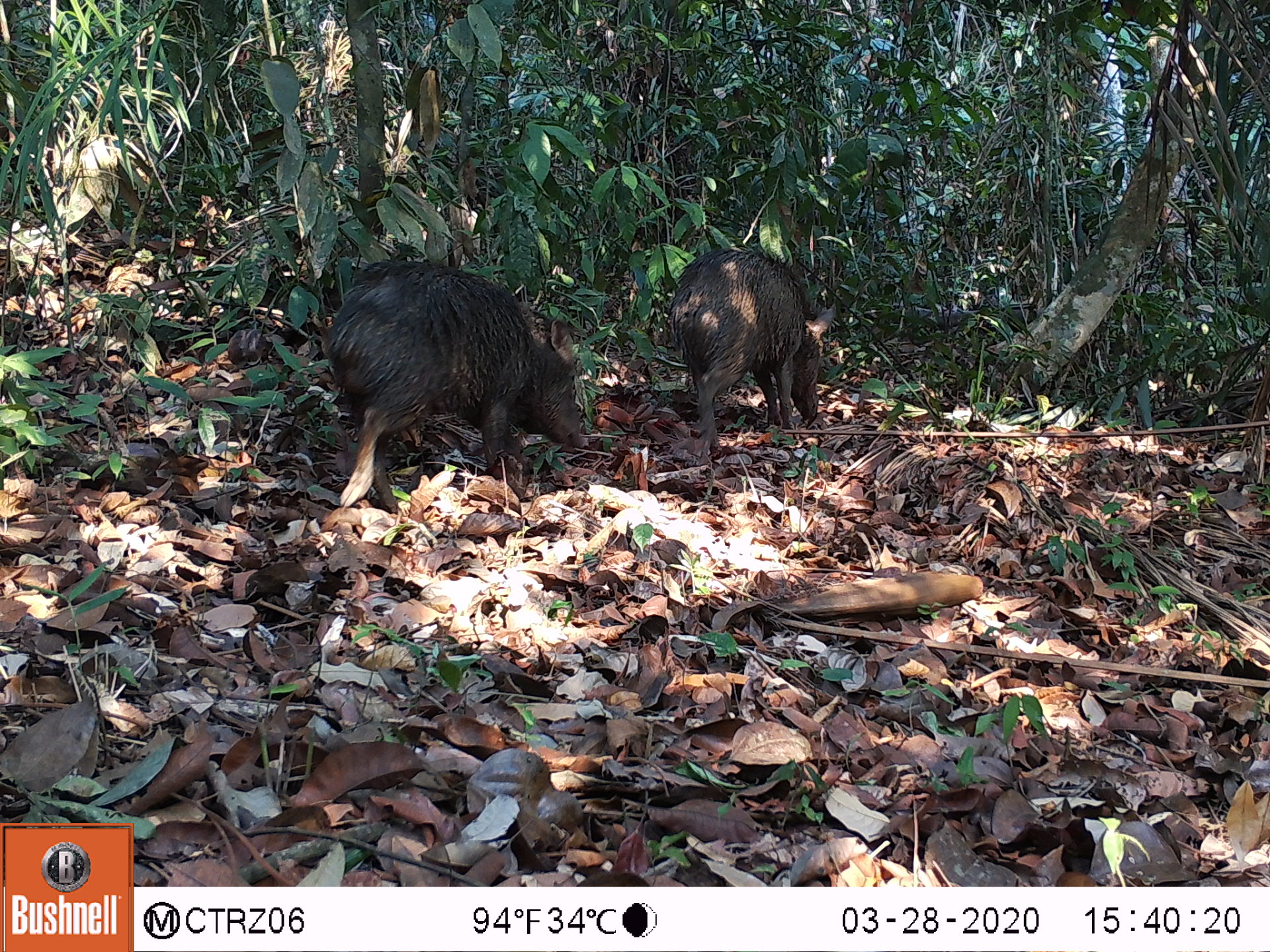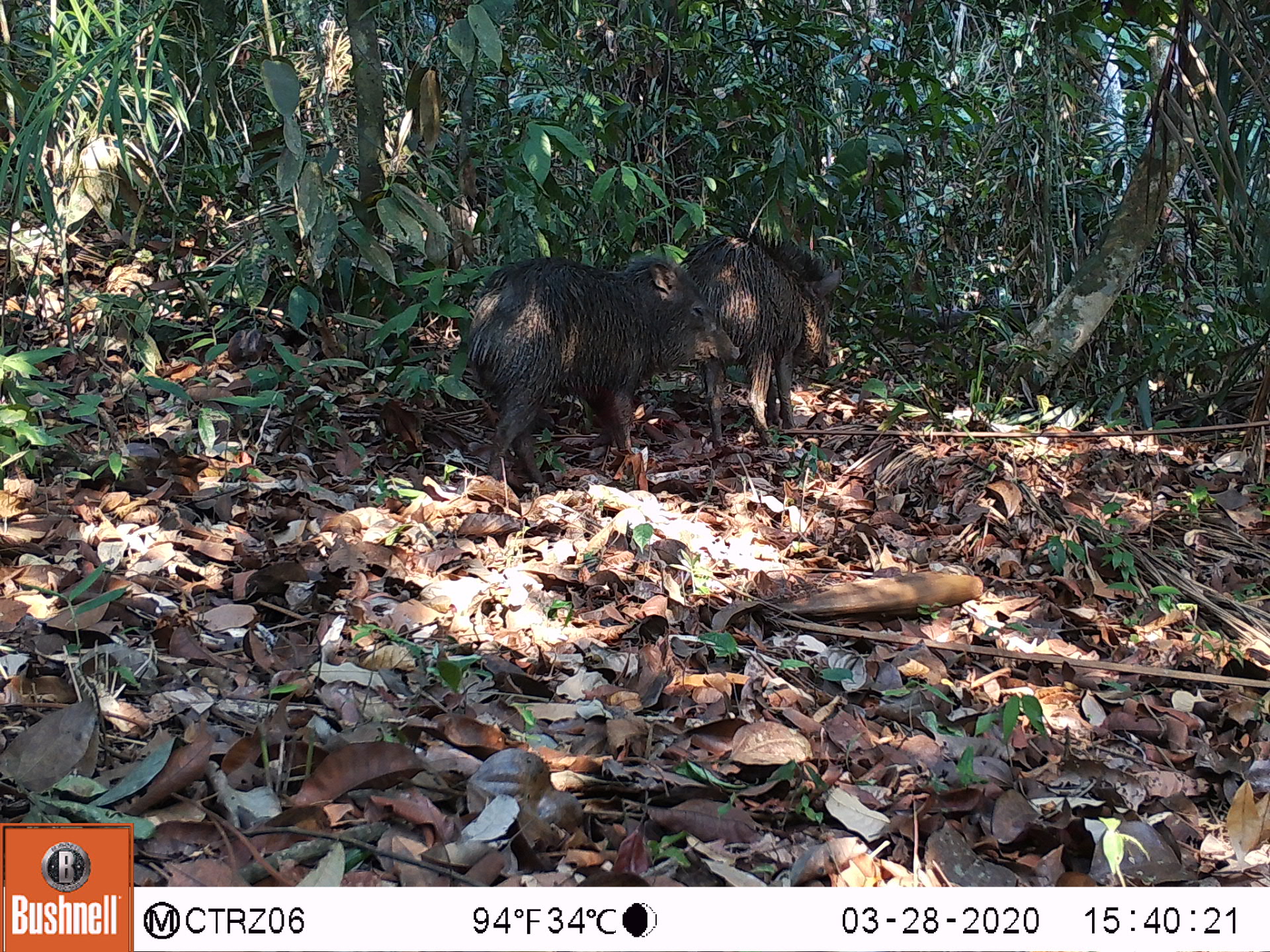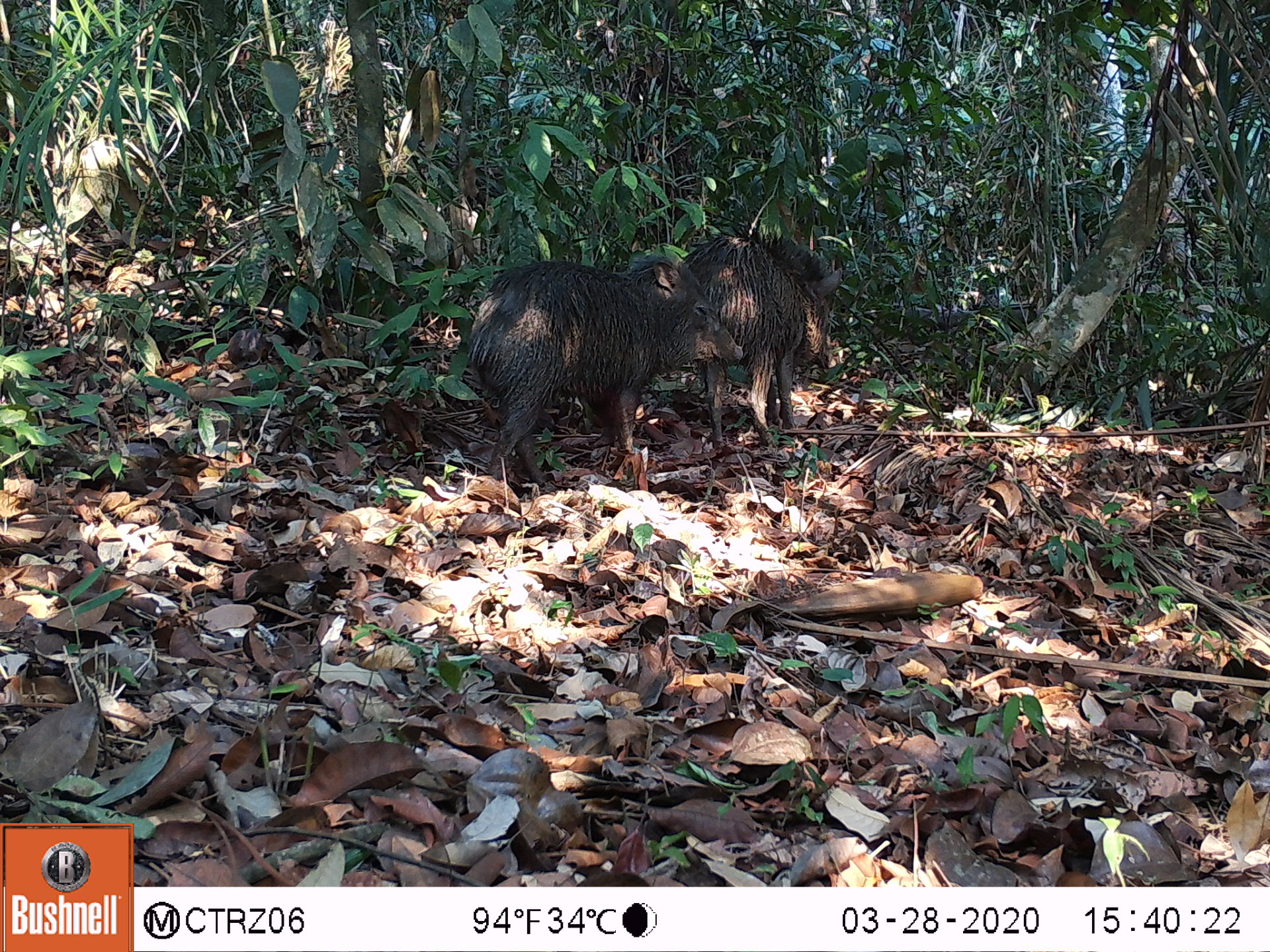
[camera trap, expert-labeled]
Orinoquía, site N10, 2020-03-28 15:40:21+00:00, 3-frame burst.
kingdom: Animalia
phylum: Chordata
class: Mammalia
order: Artiodactyla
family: Tayassuidae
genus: Pecari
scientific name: Pecari tajacu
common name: collared peccary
Collared peccary (Pecari tajacu).